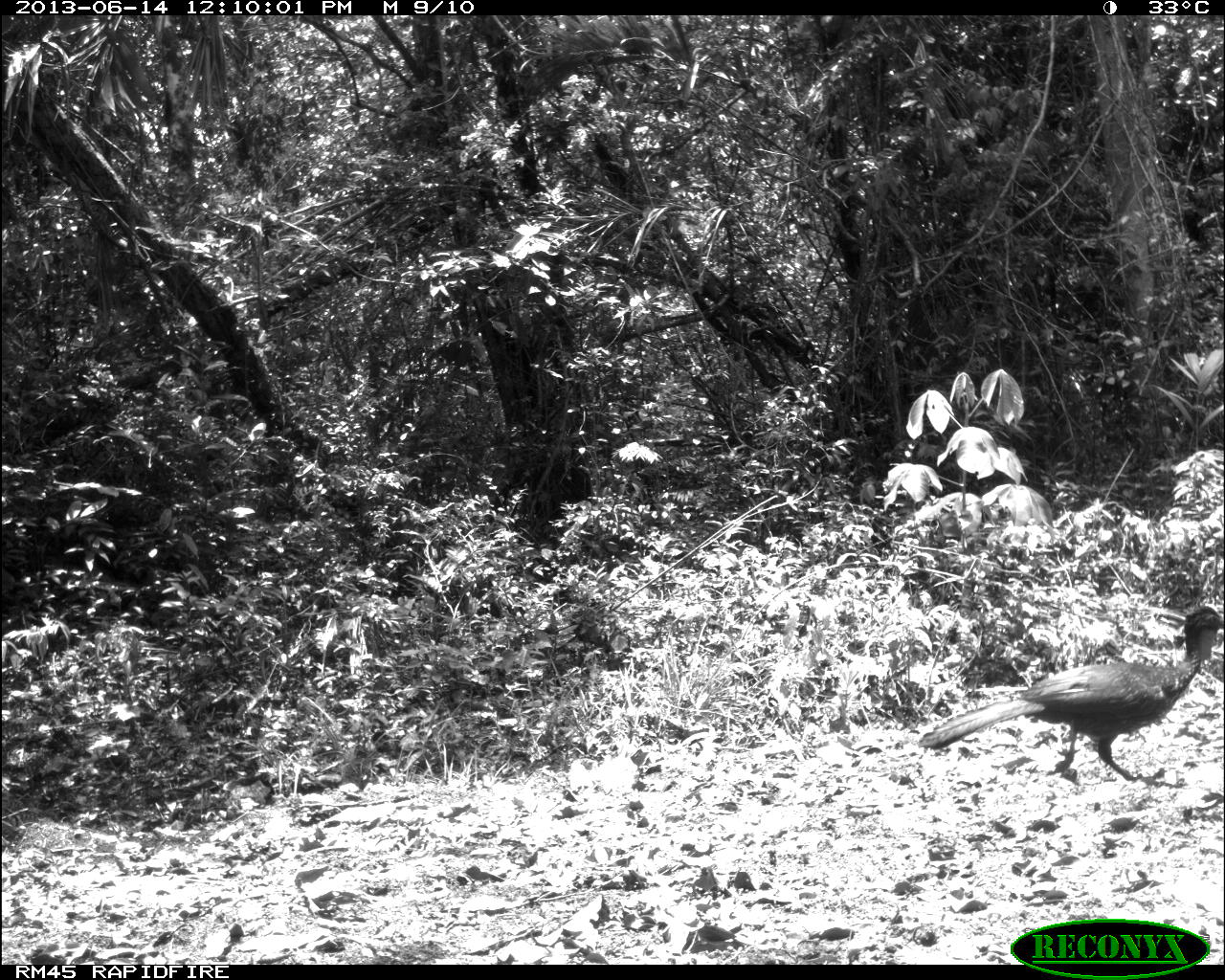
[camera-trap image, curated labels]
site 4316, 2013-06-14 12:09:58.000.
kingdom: Animalia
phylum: Chordata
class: Aves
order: Galliformes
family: Cracidae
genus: Penelope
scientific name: Penelope purpurascens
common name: crested guan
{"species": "Penelope purpurascens (crested guan)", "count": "3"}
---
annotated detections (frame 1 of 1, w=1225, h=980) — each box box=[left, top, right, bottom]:
penelope purpurascens: box=[917, 605, 1222, 790]